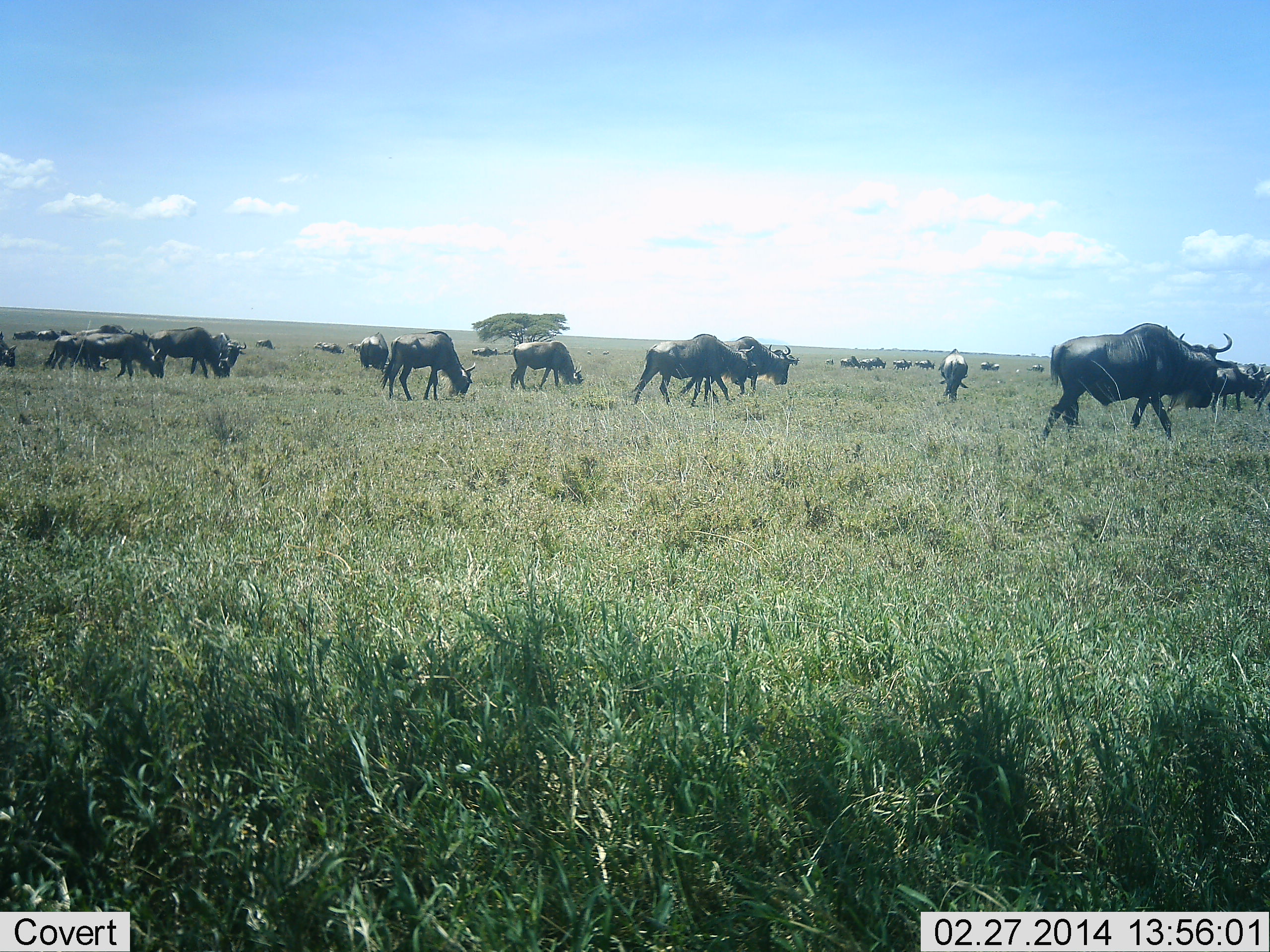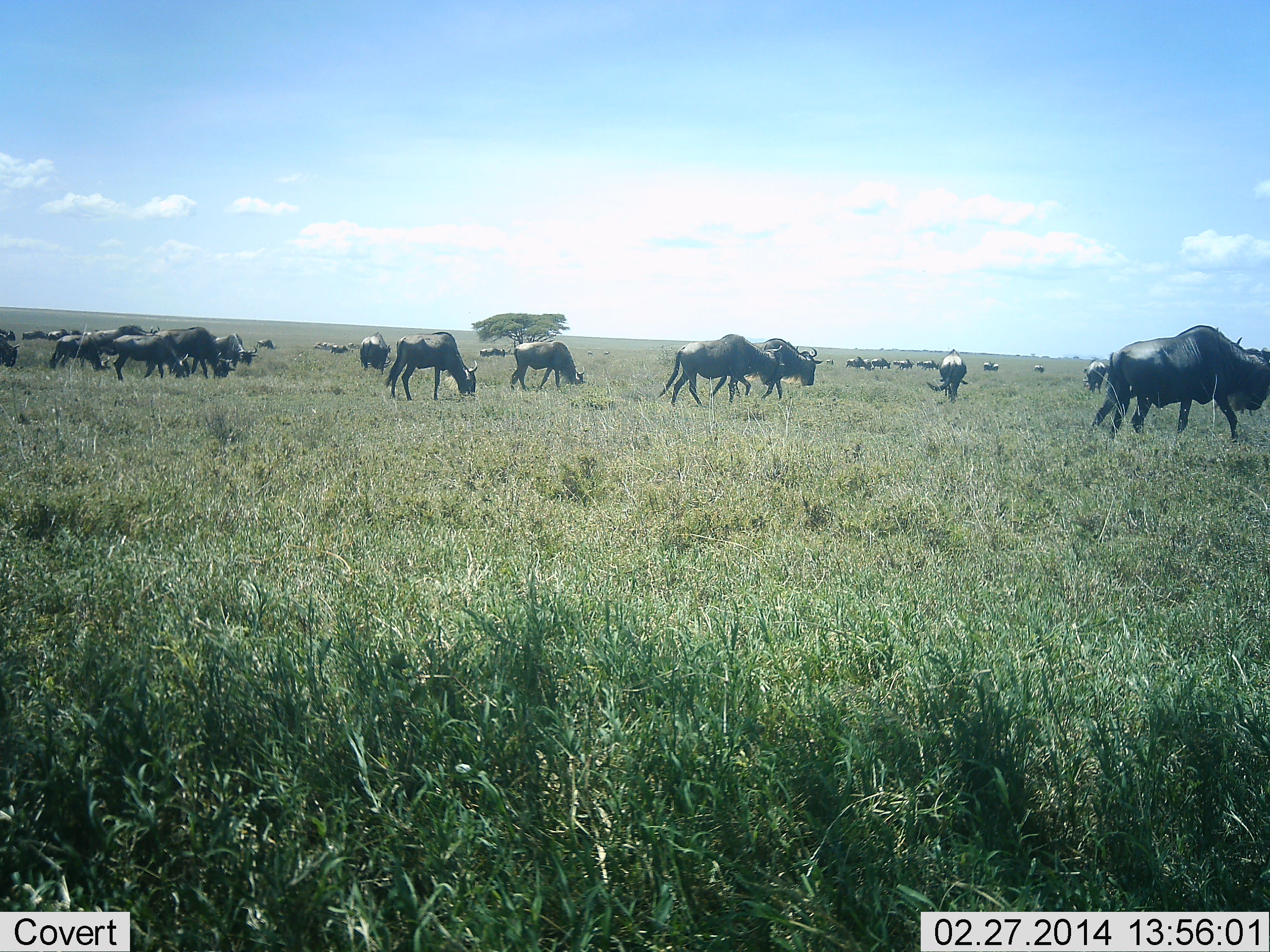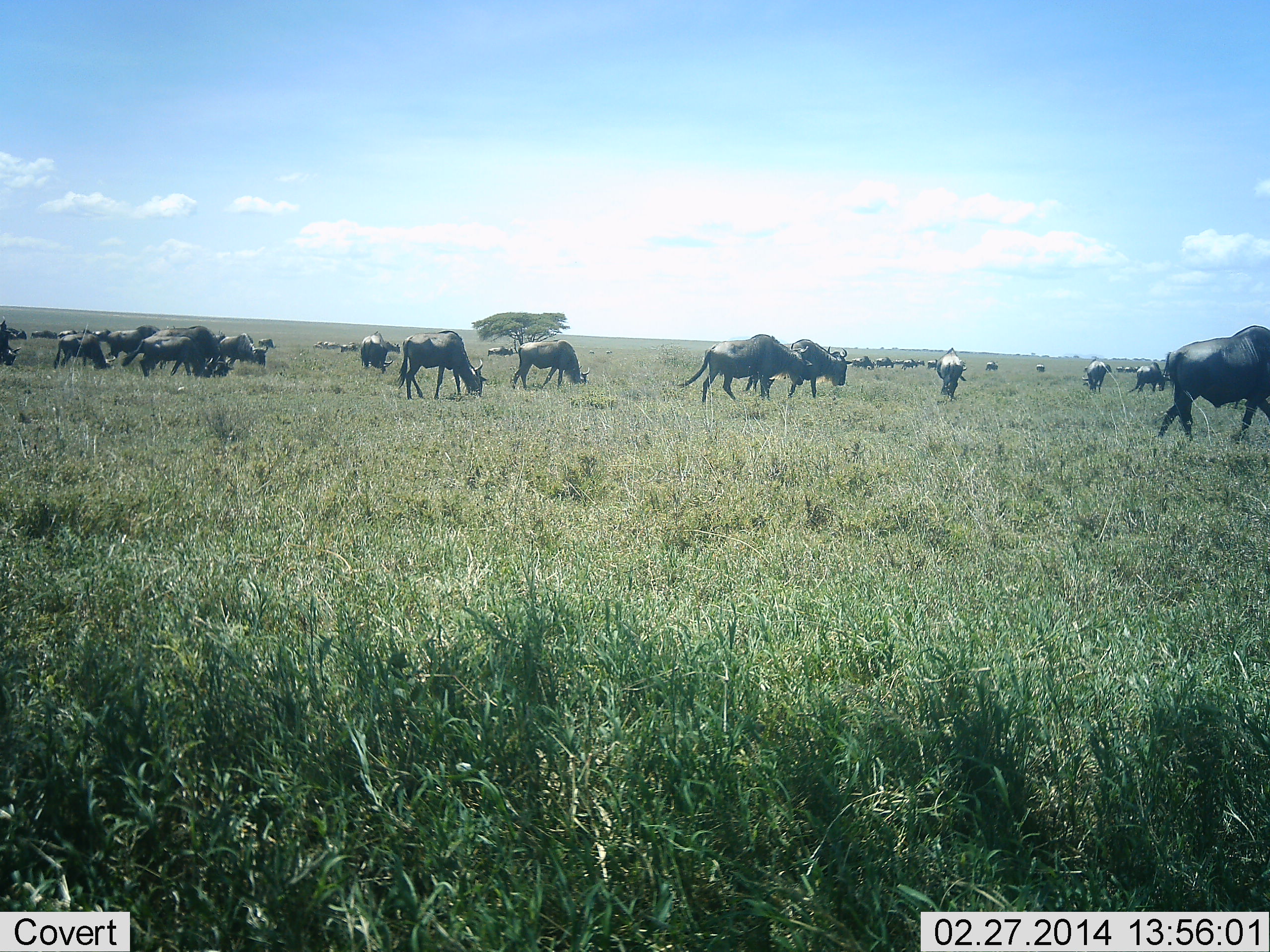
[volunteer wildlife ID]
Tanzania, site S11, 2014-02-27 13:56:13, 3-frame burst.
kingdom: Animalia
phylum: Chordata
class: Mammalia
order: Artiodactyla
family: Bovidae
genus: Connochaetes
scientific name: Connochaetes taurinus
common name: blue wildebeest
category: wildebeest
Wildebeest (blue wildebeest) (Connochaetes taurinus), count 11-50. Behavior (volunteer vote fractions): standing 60%, resting 20%, moving 80%, interacting 10%. Young present (vote fraction): 0%. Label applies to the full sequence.